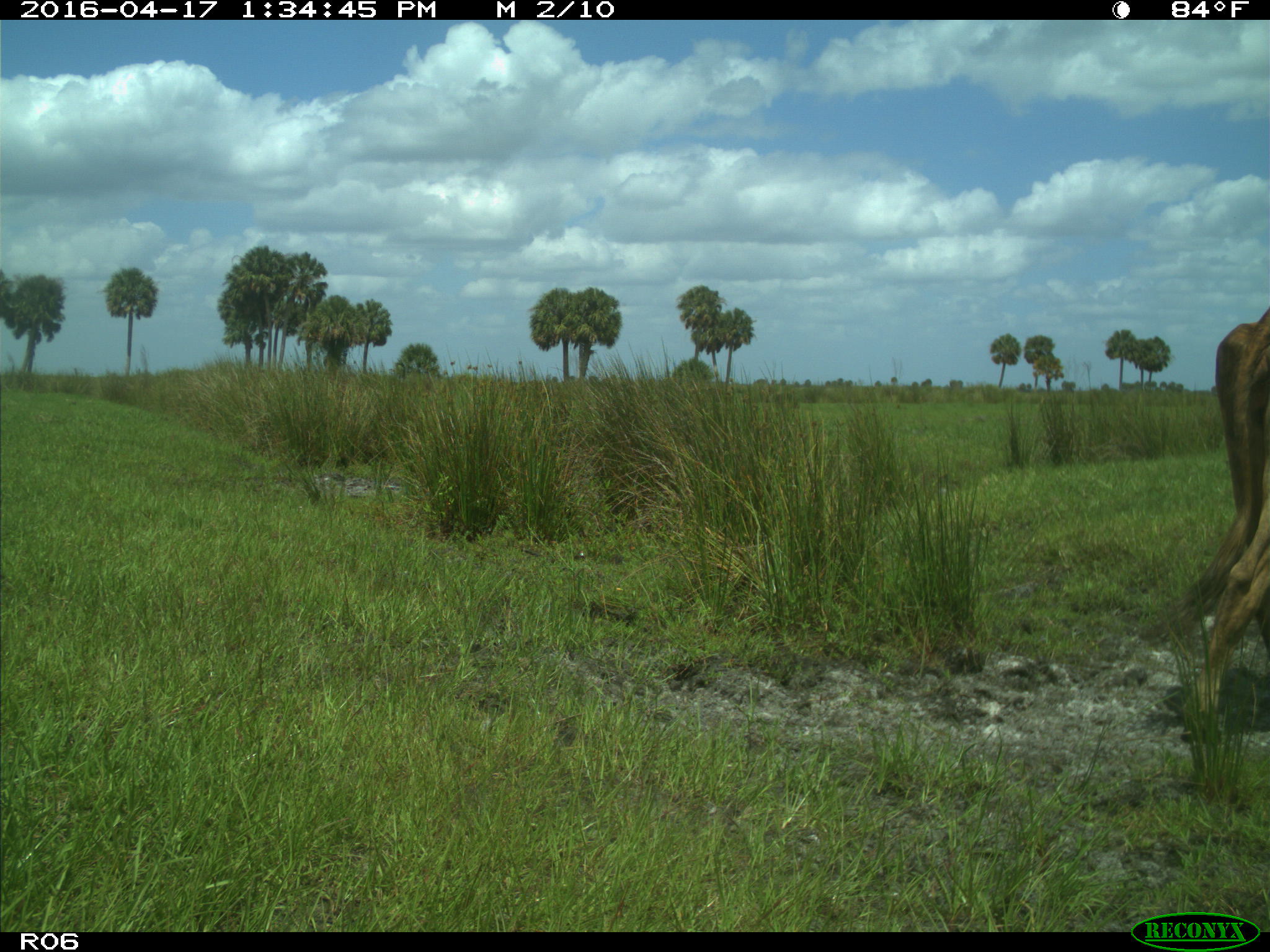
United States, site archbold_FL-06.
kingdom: Animalia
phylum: Chordata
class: Mammalia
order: Artiodactyla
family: Bovidae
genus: Bos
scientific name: Bos taurus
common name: domestic cow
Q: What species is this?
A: Bos taurus (domestic cow).